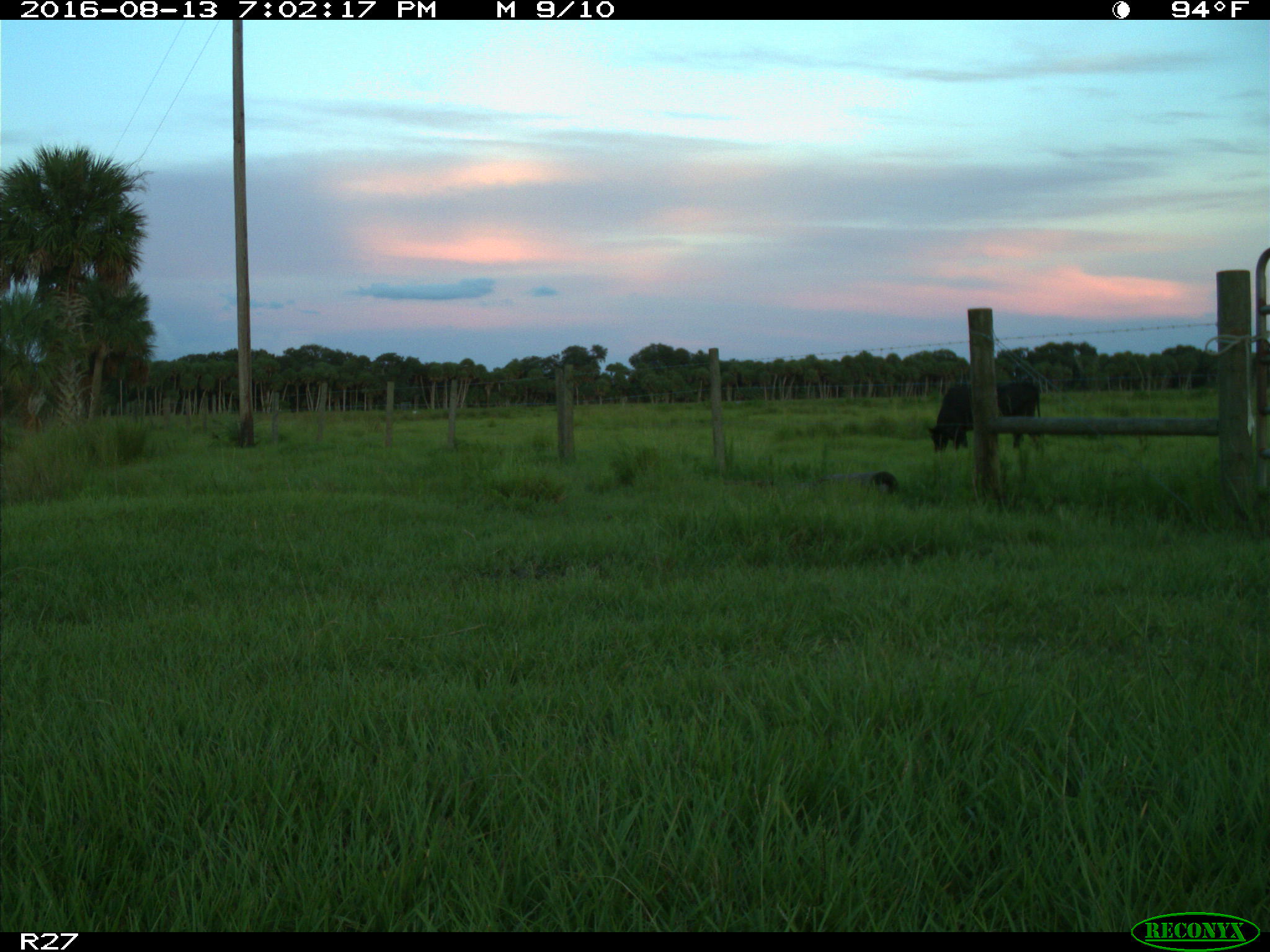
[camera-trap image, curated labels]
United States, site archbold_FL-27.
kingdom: Animalia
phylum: Chordata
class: Mammalia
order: Artiodactyla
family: Bovidae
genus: Bos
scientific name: Bos taurus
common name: domestic cow